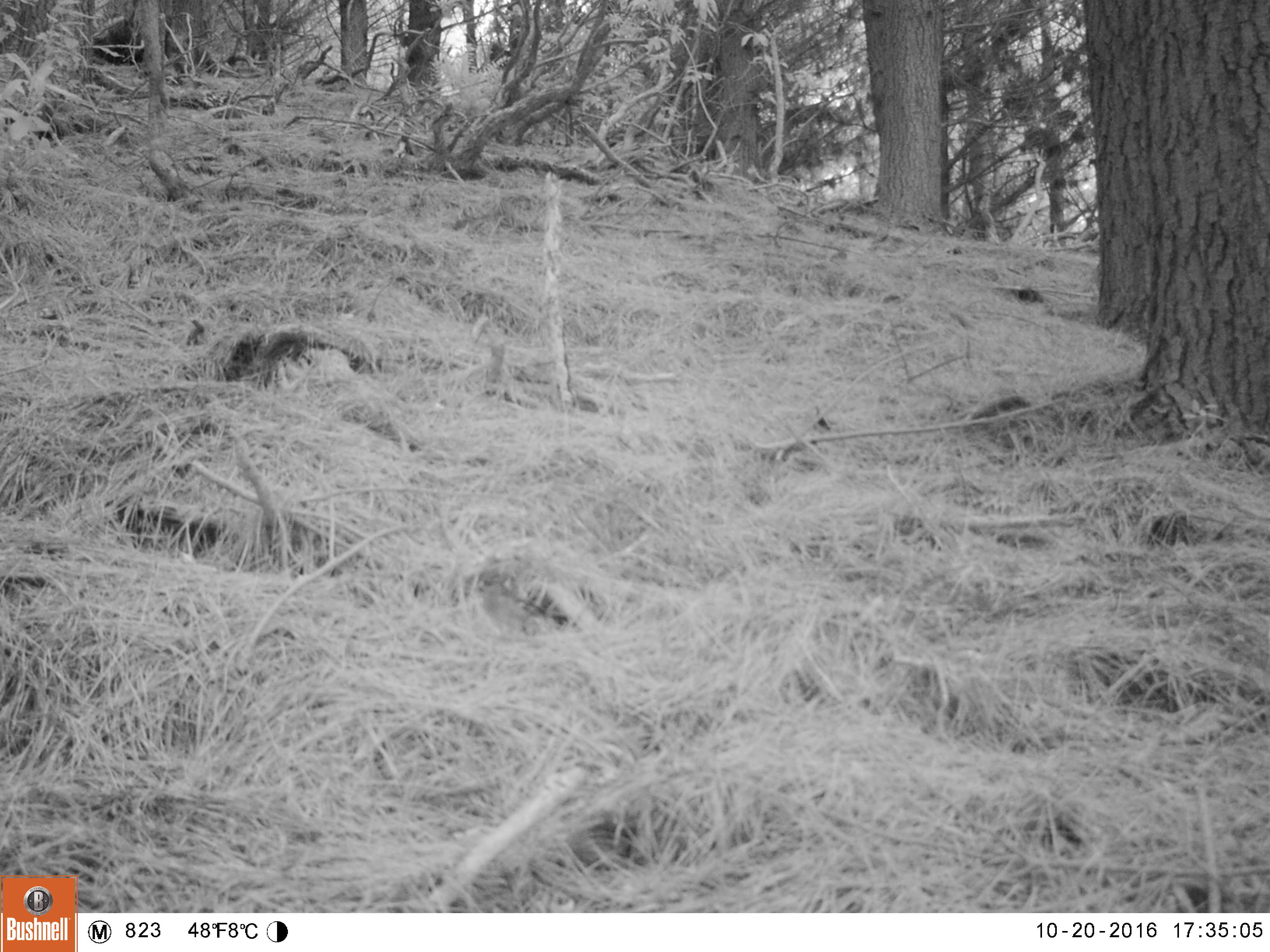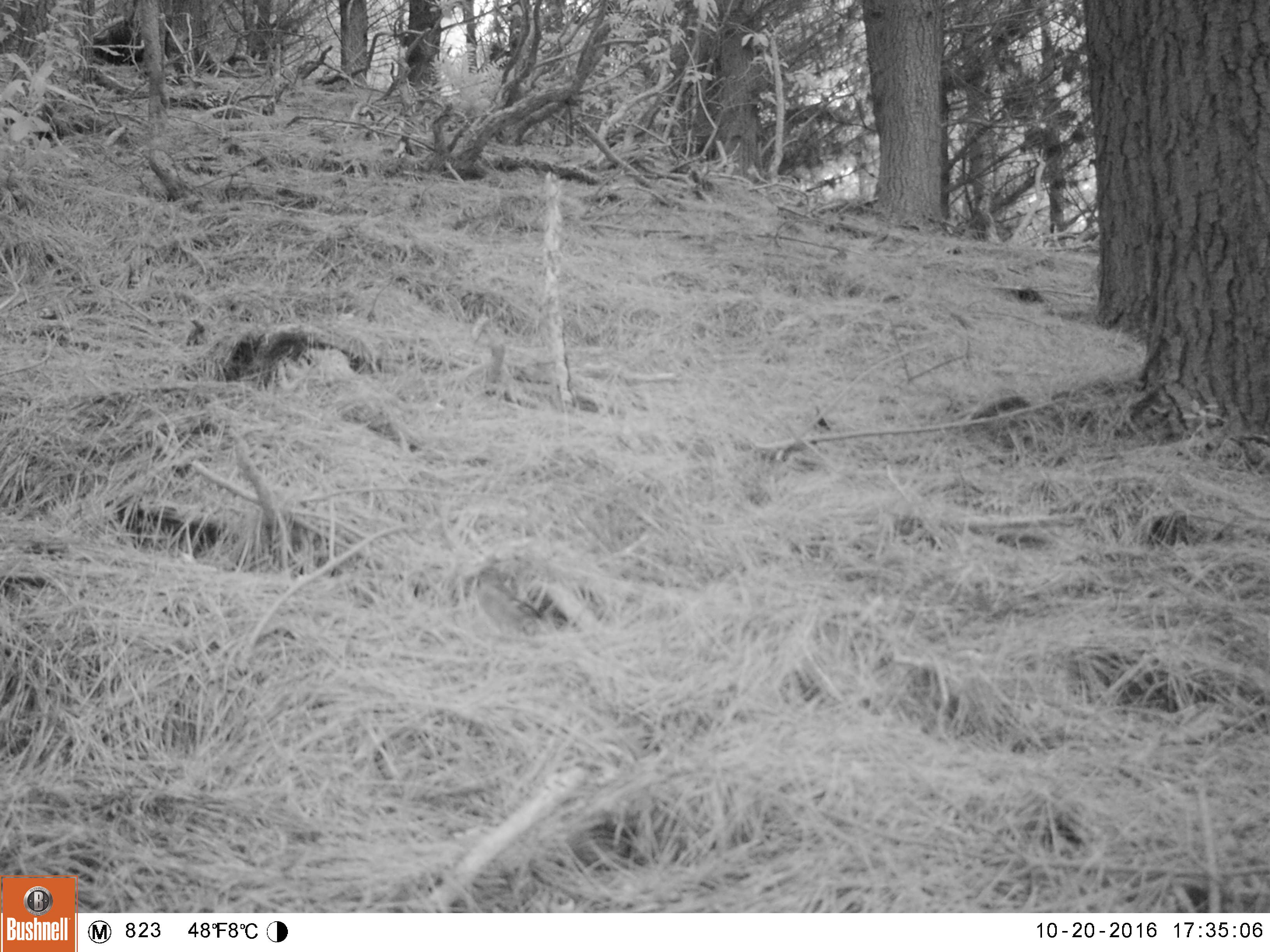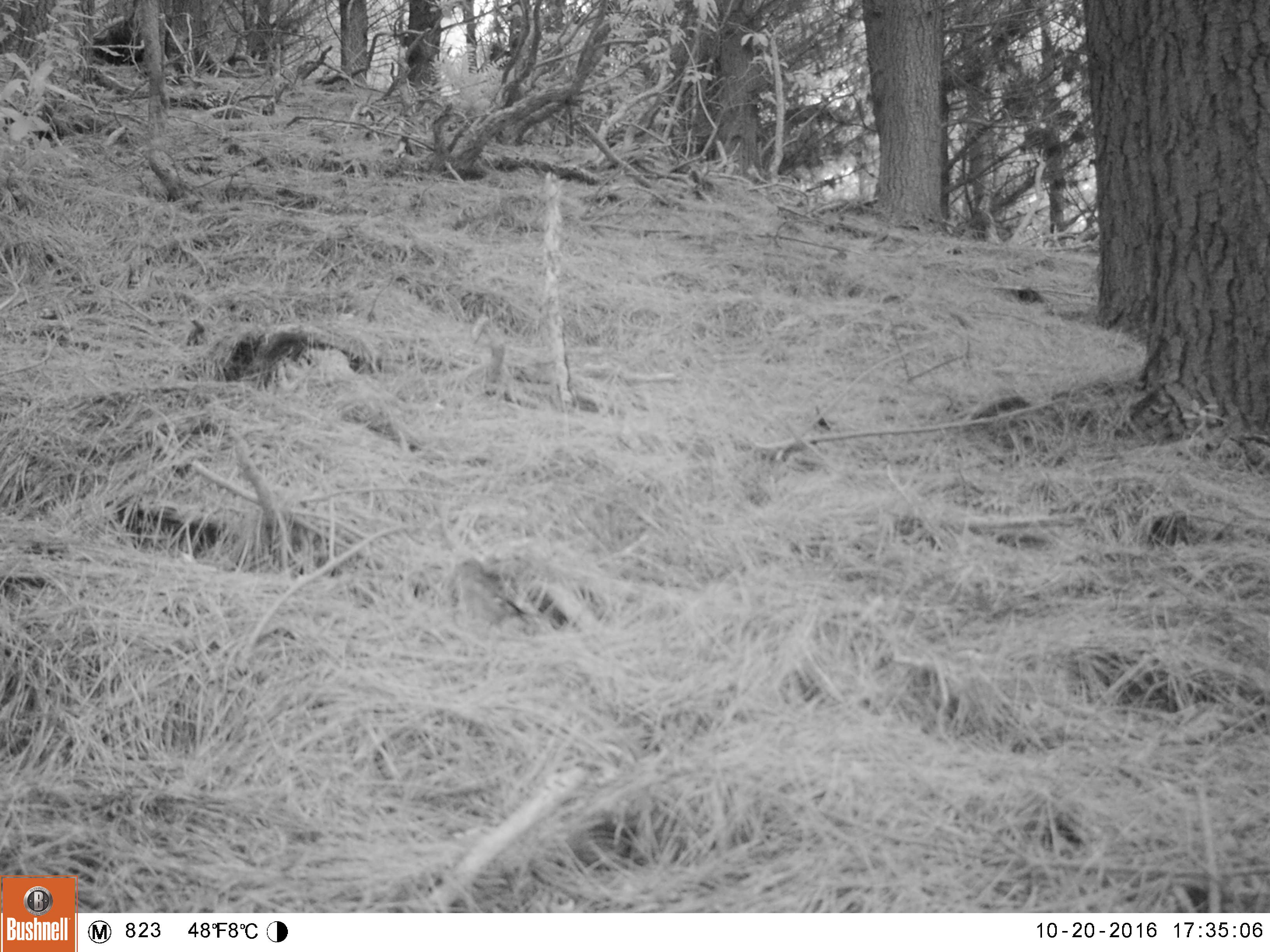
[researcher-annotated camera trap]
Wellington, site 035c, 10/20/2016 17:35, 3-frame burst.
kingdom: Animalia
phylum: Chordata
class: Aves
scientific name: Aves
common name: bird